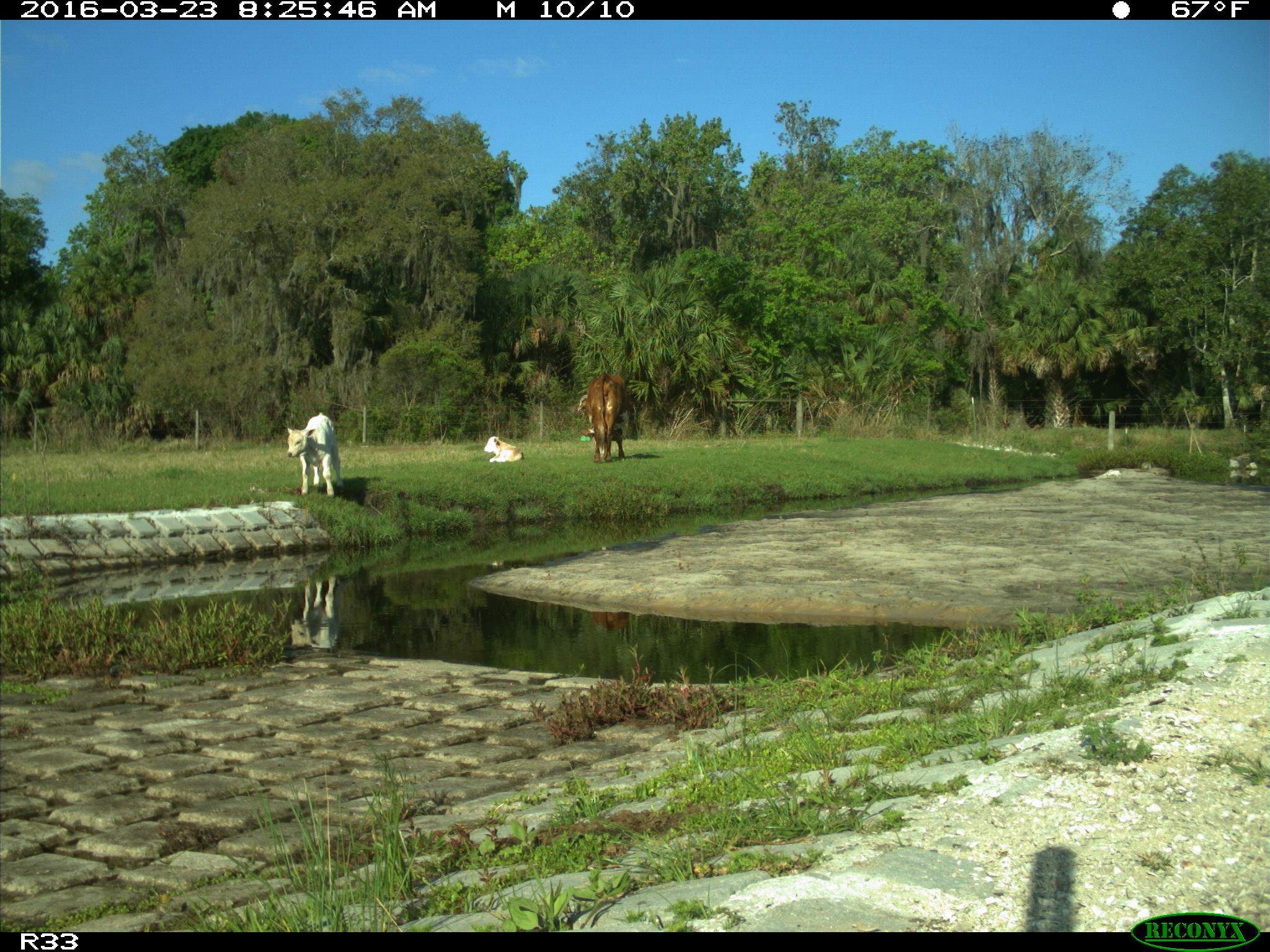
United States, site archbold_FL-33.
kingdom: Animalia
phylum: Chordata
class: Mammalia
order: Artiodactyla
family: Bovidae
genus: Bos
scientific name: Bos taurus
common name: domestic cow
Bos taurus (domestic cow).